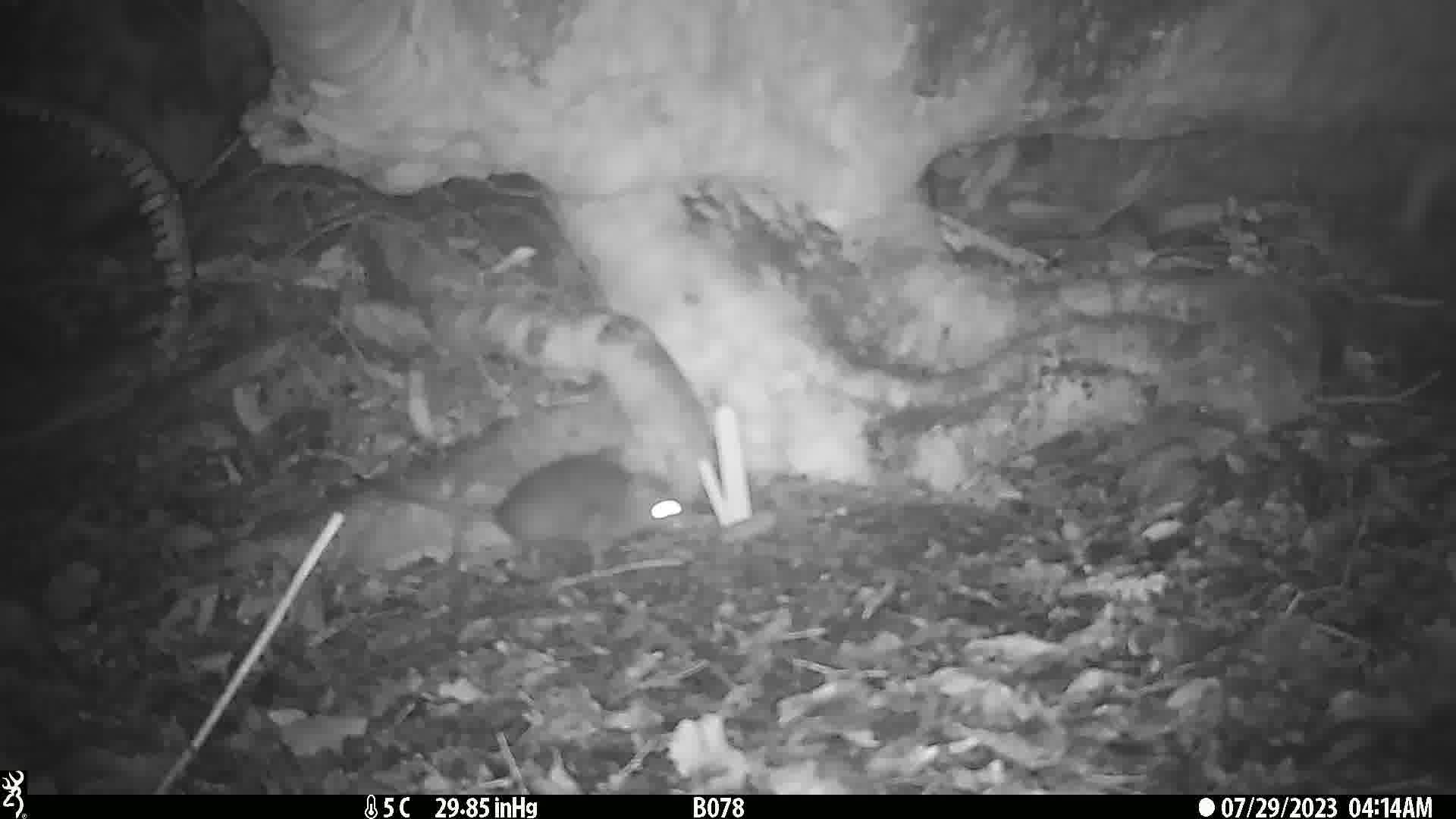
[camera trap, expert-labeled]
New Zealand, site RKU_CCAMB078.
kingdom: Animalia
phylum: Chordata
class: Mammalia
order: Rodentia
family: Muridae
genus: Rattus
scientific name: Rattus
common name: rat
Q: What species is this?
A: Rat (Rattus).